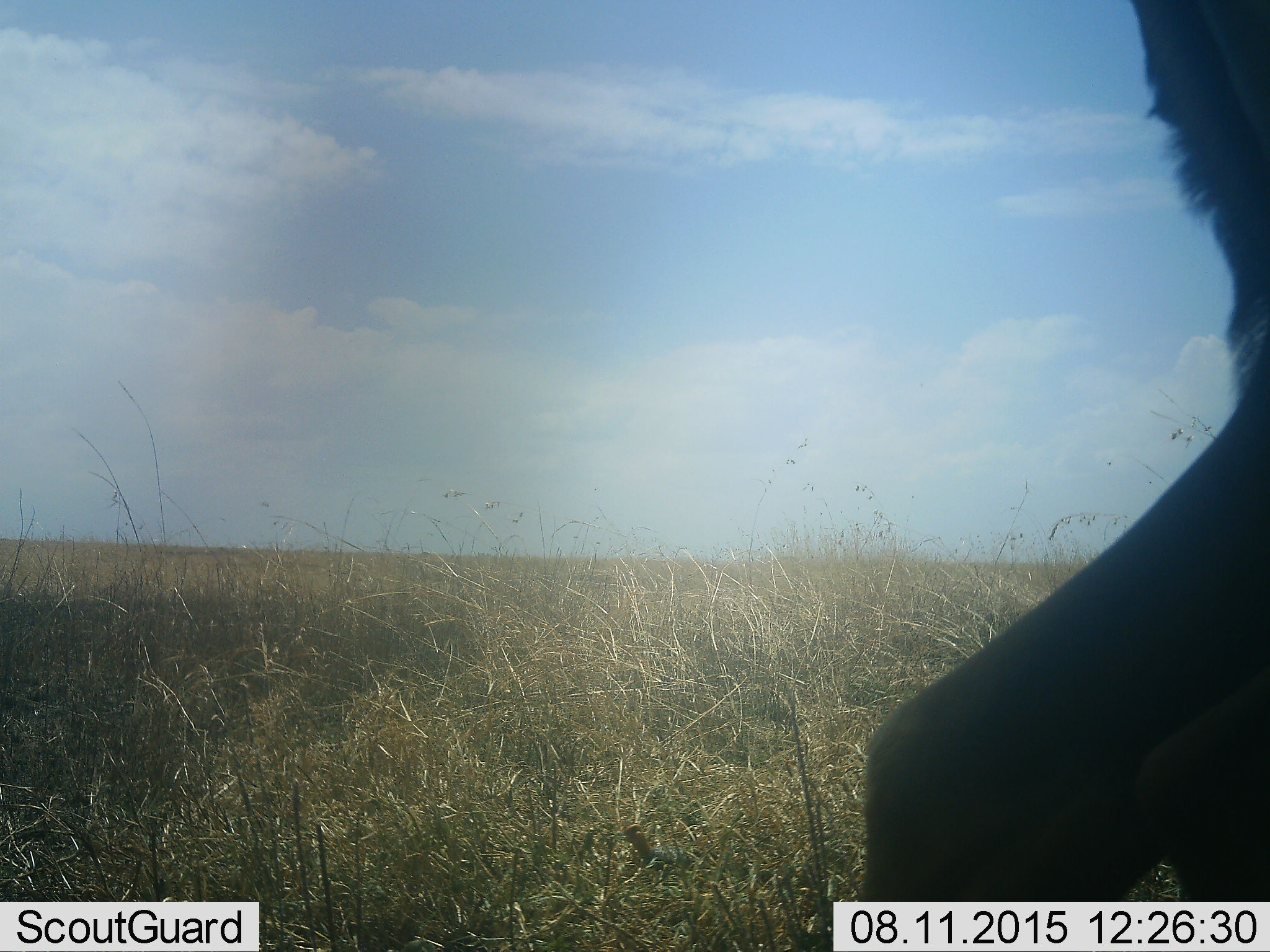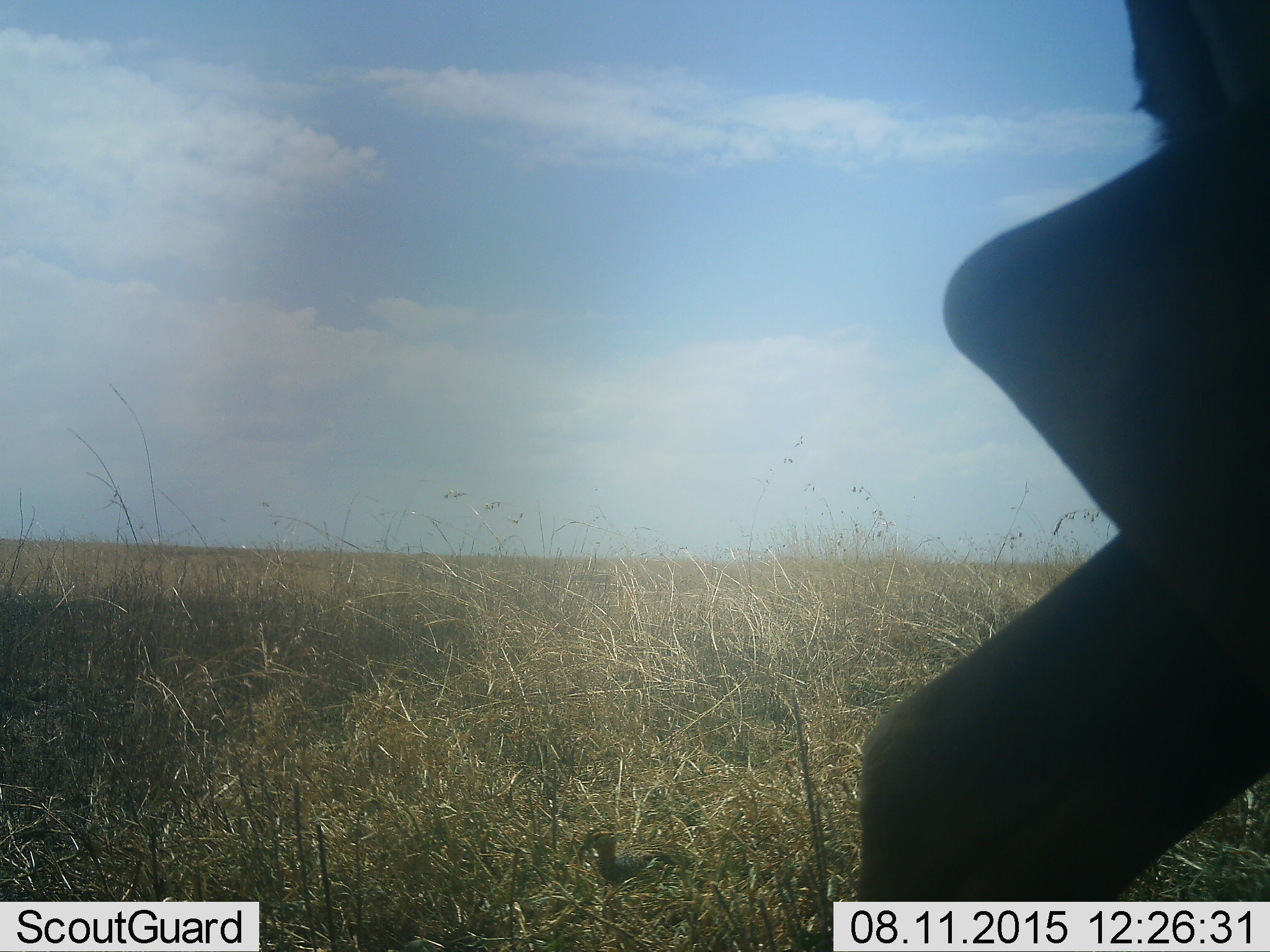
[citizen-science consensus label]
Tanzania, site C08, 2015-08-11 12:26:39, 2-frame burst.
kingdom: Animalia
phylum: Chordata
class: Mammalia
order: Artiodactyla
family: Bovidae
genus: Eudorcas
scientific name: Eudorcas thomsonii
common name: thomson's gazelle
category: gazellethomsons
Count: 1.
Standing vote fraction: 100%.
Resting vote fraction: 0%.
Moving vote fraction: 0%.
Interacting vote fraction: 0%.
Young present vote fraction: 0%.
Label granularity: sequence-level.